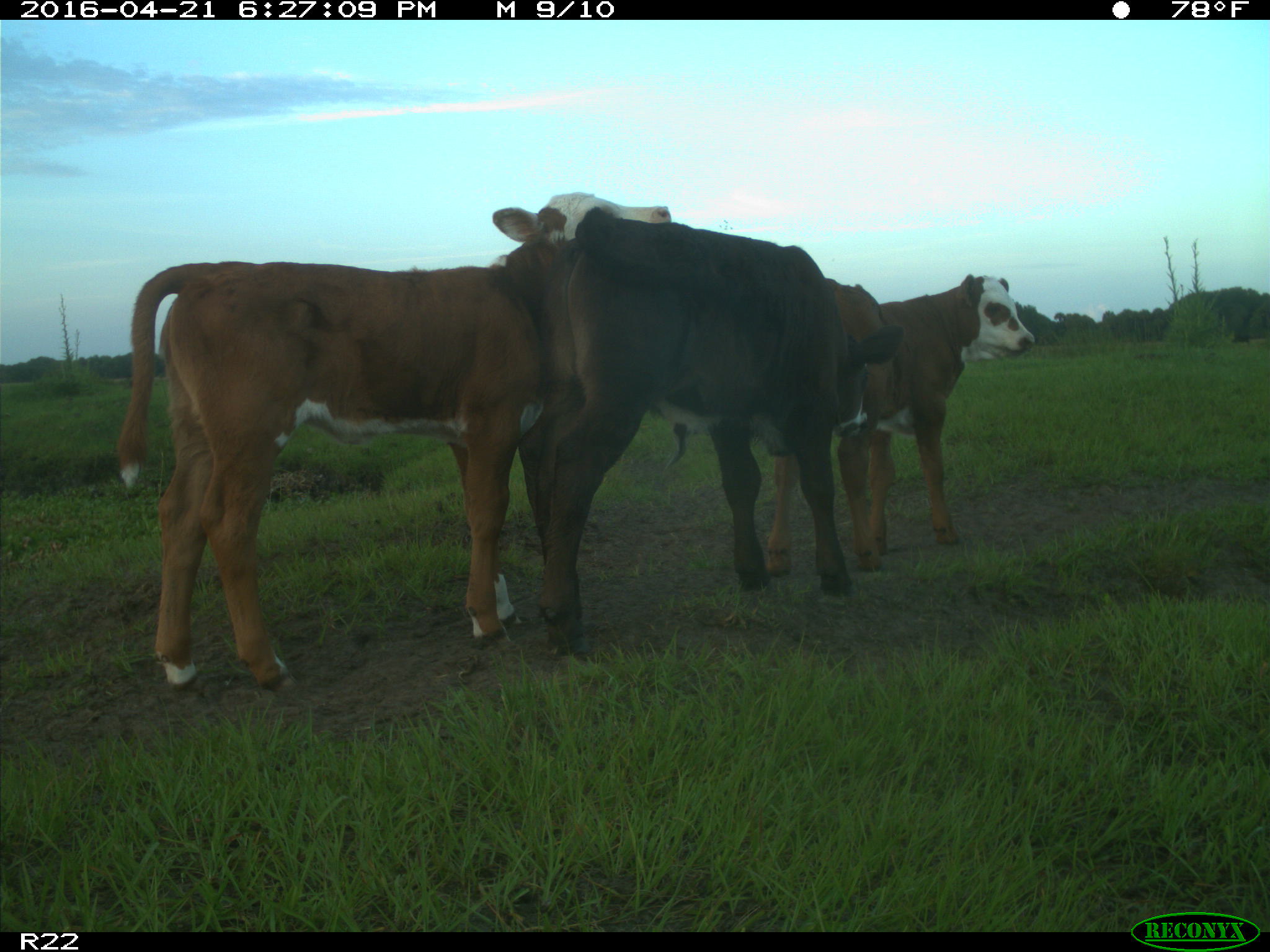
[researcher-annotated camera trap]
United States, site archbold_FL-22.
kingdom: Animalia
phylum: Chordata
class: Mammalia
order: Artiodactyla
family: Bovidae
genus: Bos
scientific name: Bos taurus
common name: domestic cow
Bos taurus (domestic cow).